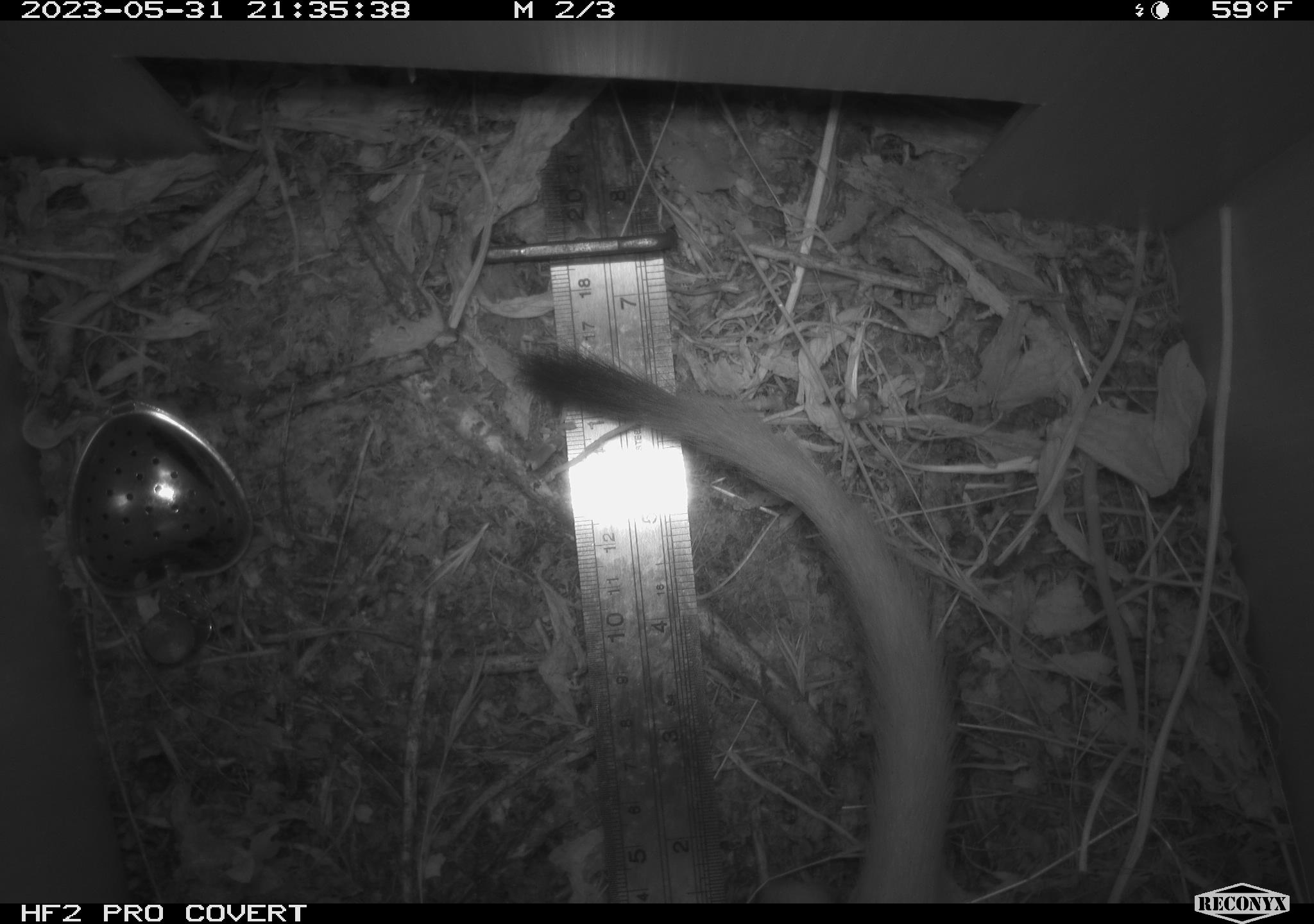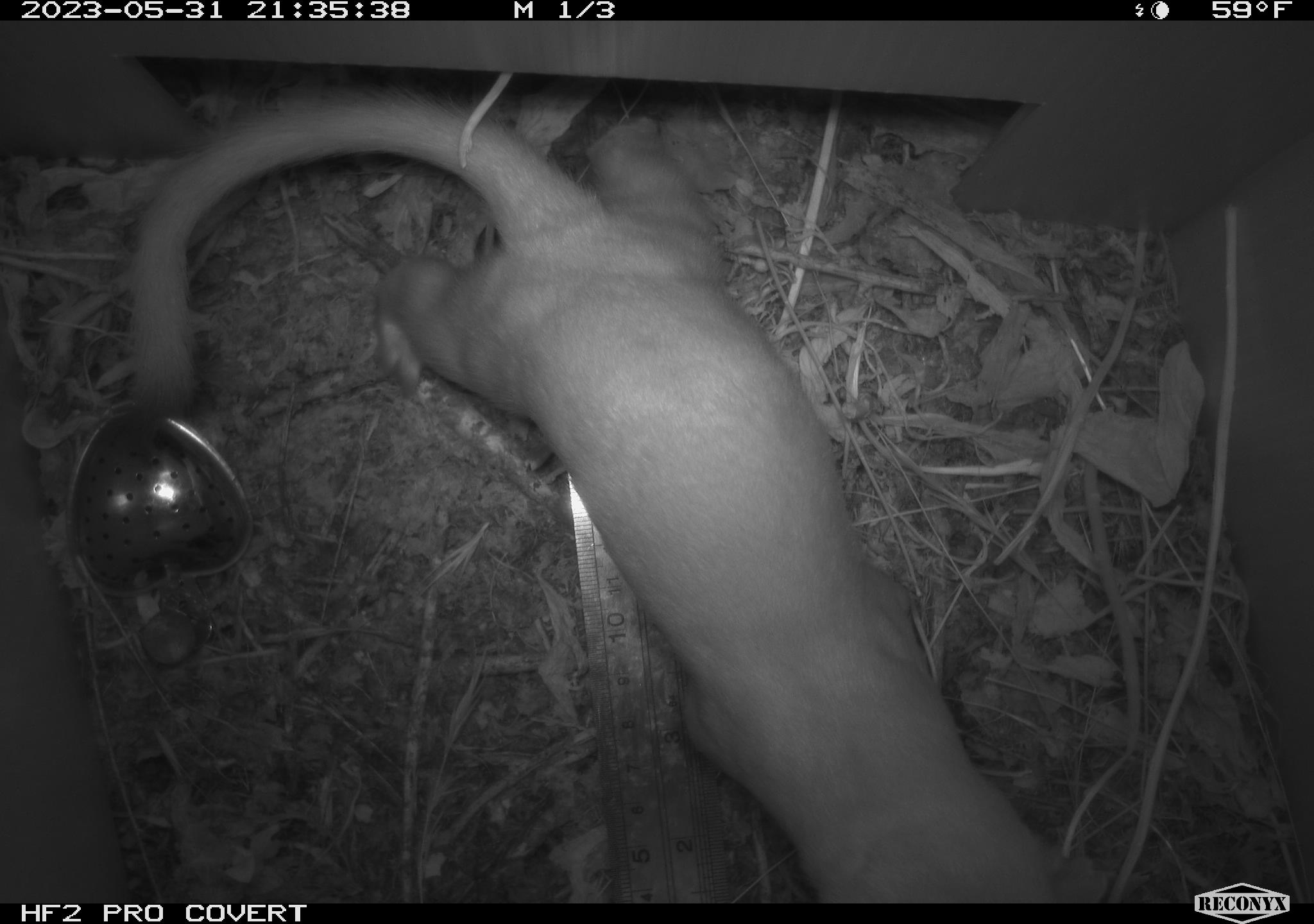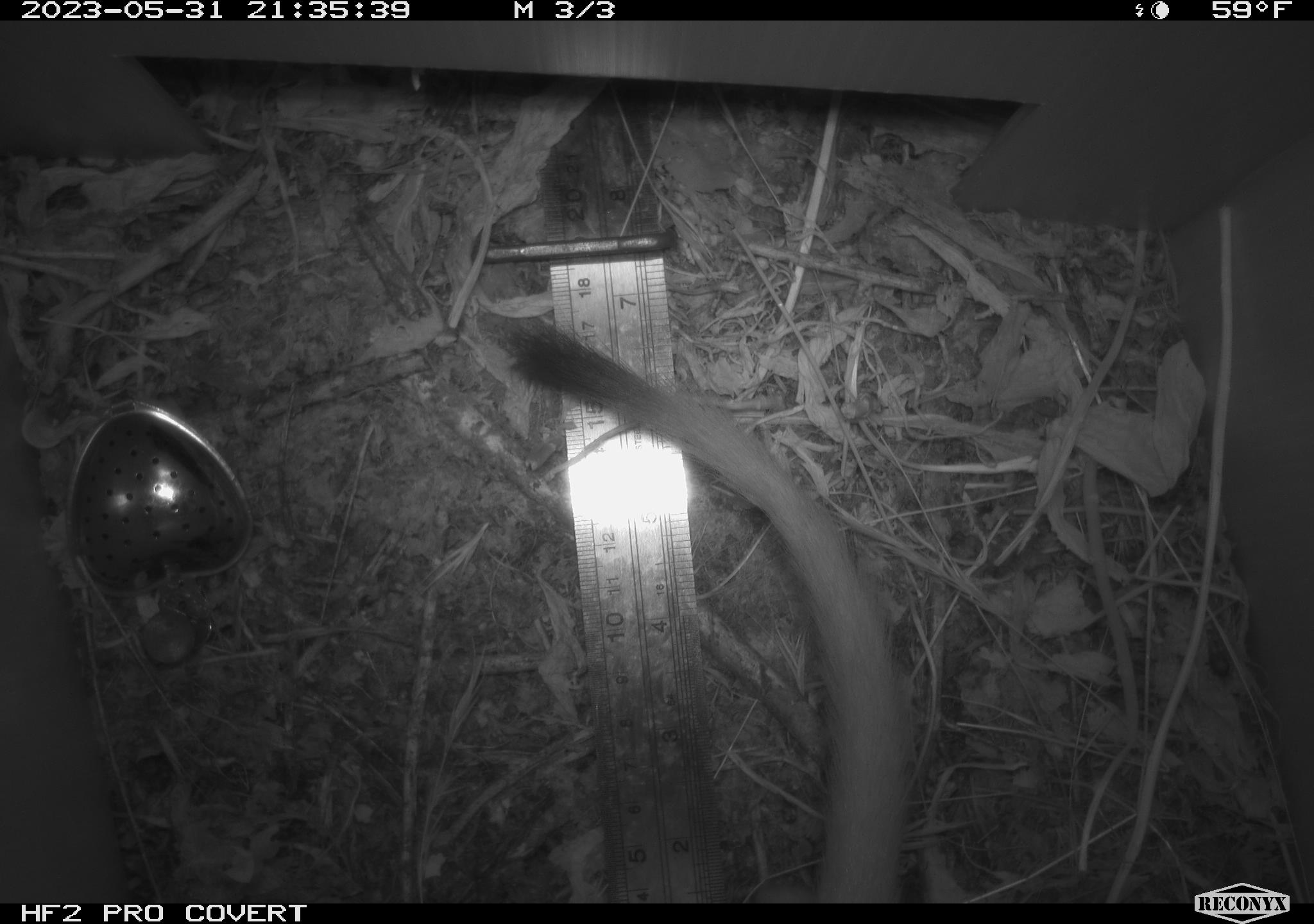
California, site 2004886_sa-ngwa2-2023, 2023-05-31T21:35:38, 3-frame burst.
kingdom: Animalia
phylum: Chordata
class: Mammalia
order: Carnivora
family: Mustelidae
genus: Neogale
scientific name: Neogale frenata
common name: long-tailed weasel